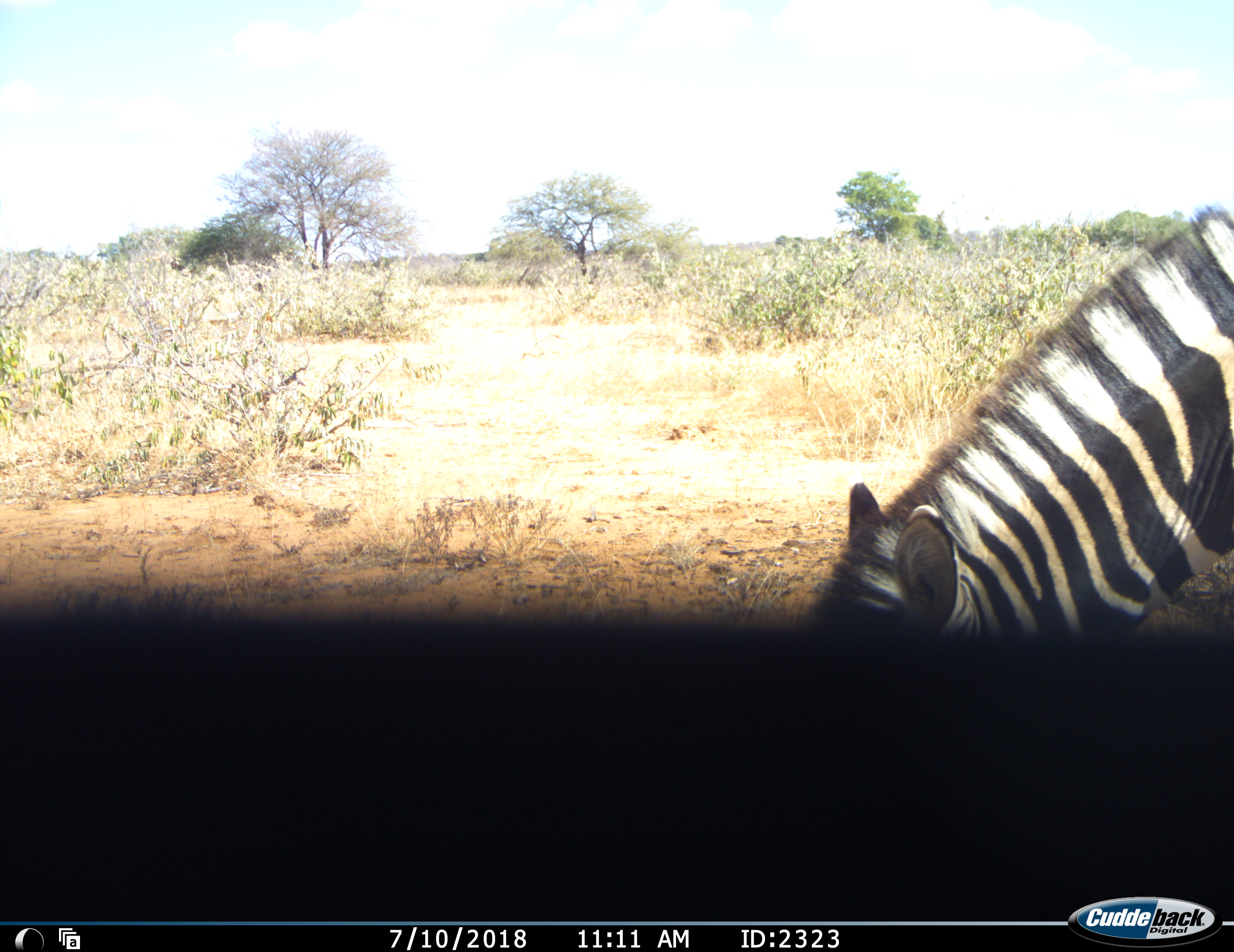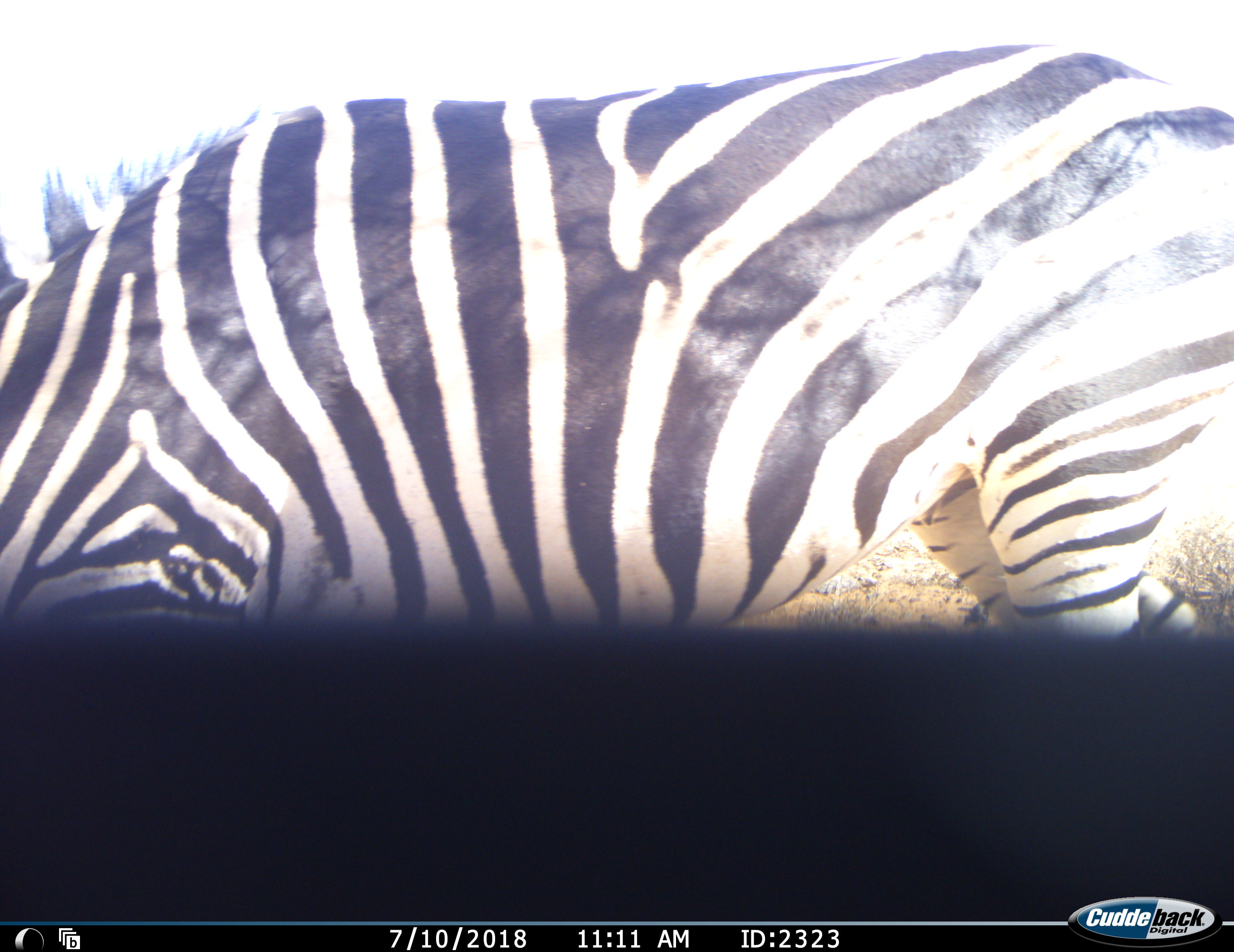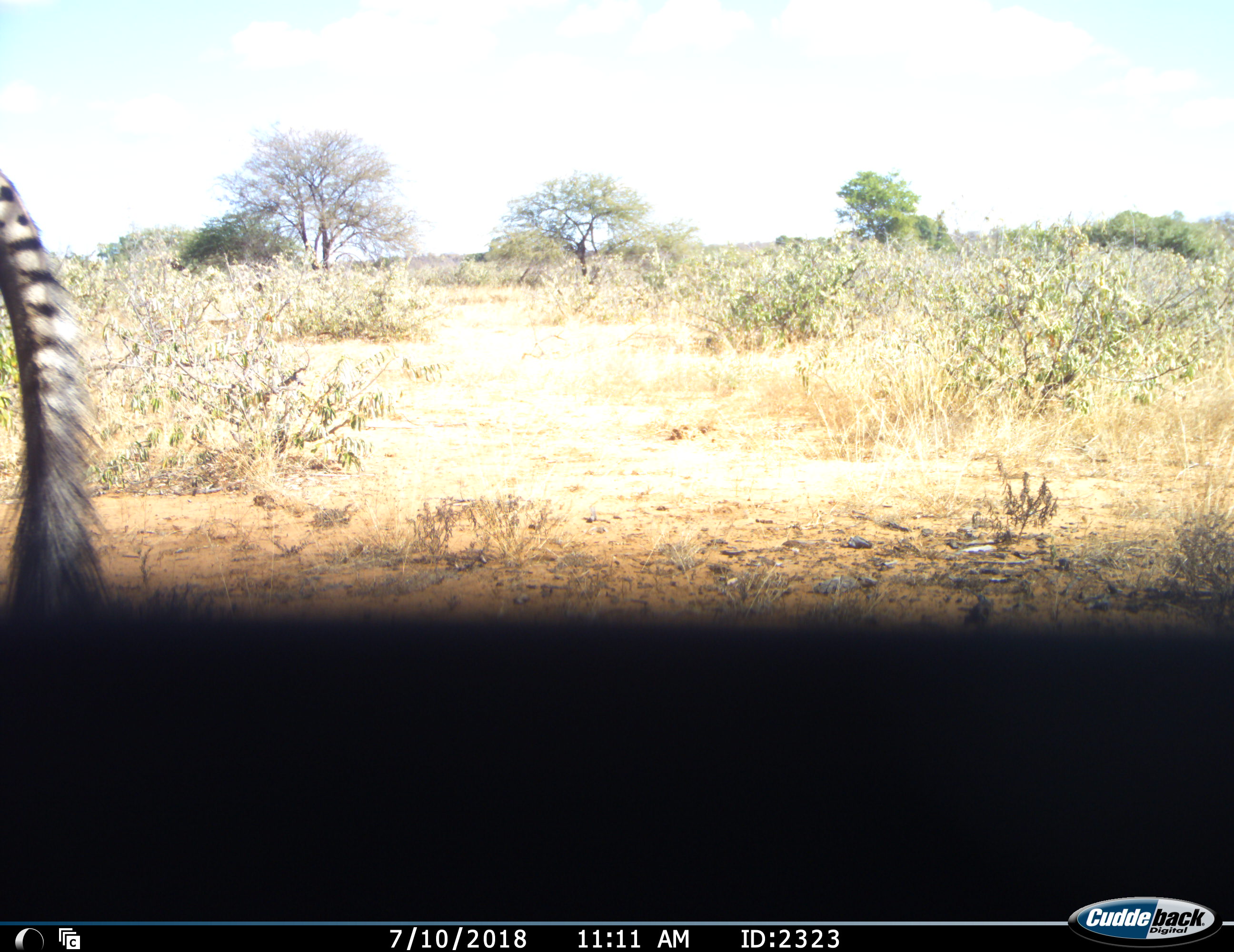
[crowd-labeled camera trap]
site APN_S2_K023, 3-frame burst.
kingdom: Animalia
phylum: Chordata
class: Mammalia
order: Perissodactyla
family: Equidae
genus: Equus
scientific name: Equus quagga burchellii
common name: burchell's zebra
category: zebraburchells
Zebraburchells (burchell's zebra) (Equus quagga burchellii), count 1. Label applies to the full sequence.